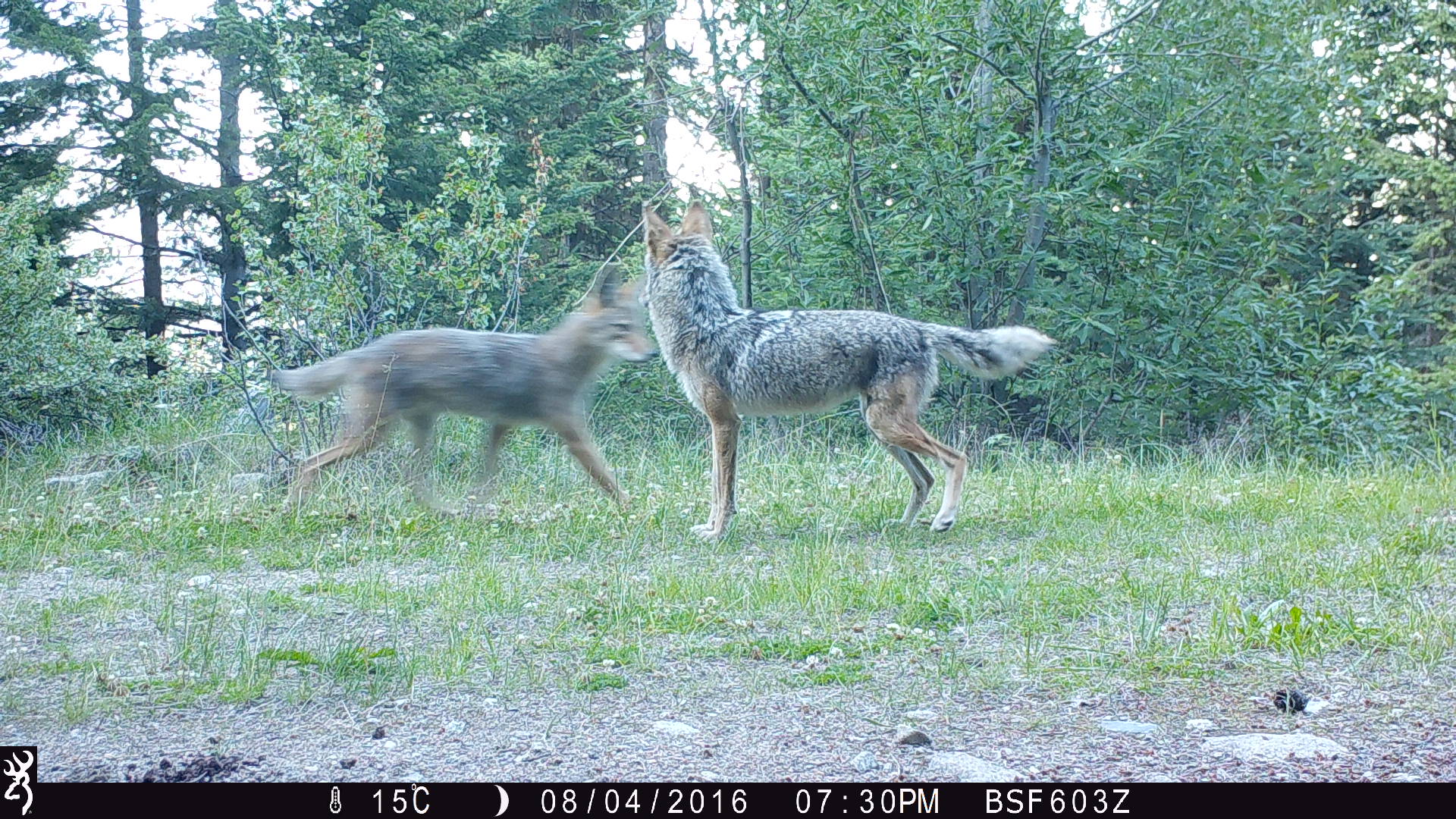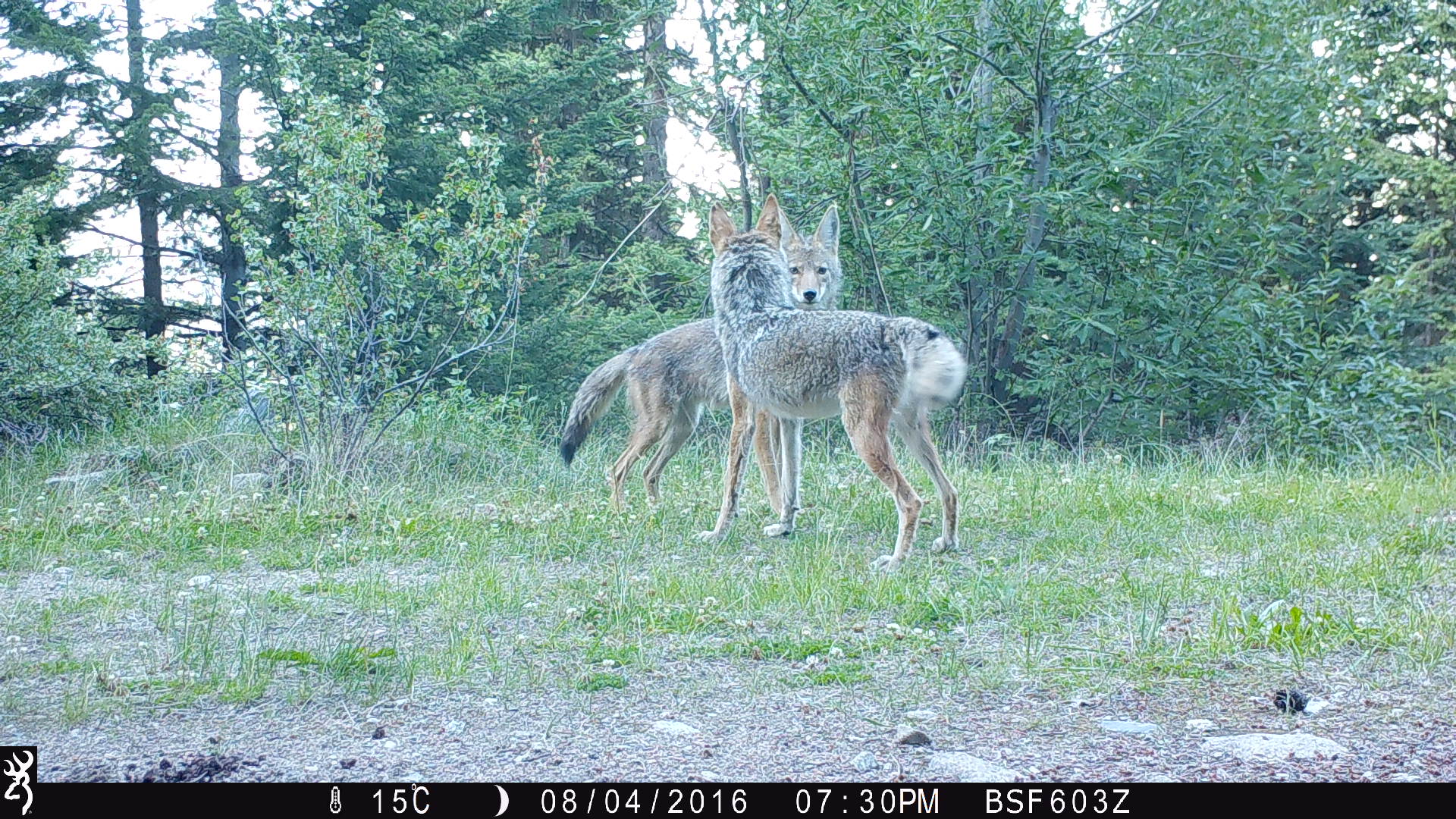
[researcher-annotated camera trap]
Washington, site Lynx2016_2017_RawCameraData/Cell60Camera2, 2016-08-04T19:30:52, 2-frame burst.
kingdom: Animalia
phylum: Chordata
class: Mammalia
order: Carnivora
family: Canidae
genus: Canis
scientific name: Canis latrans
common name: coyote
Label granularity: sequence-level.